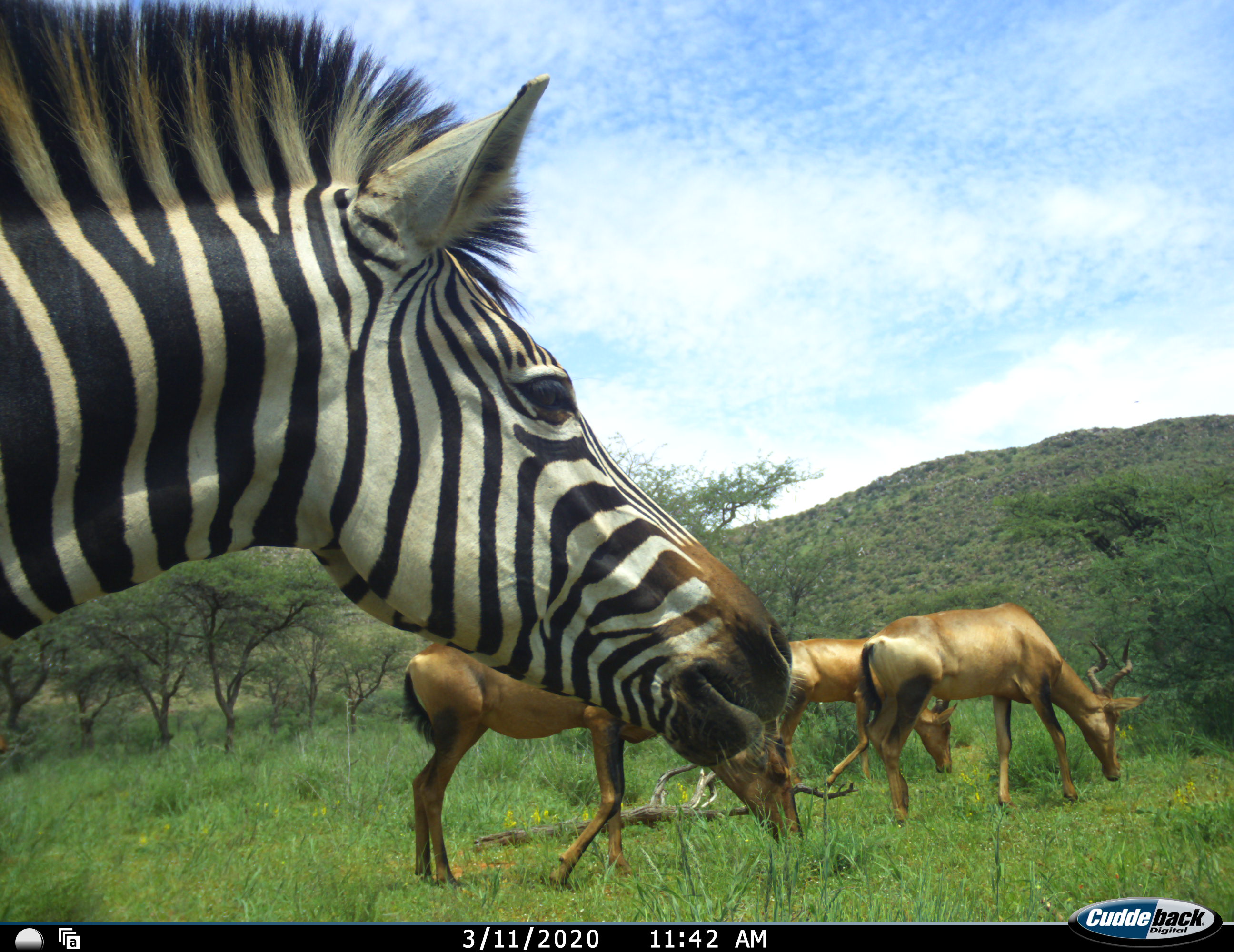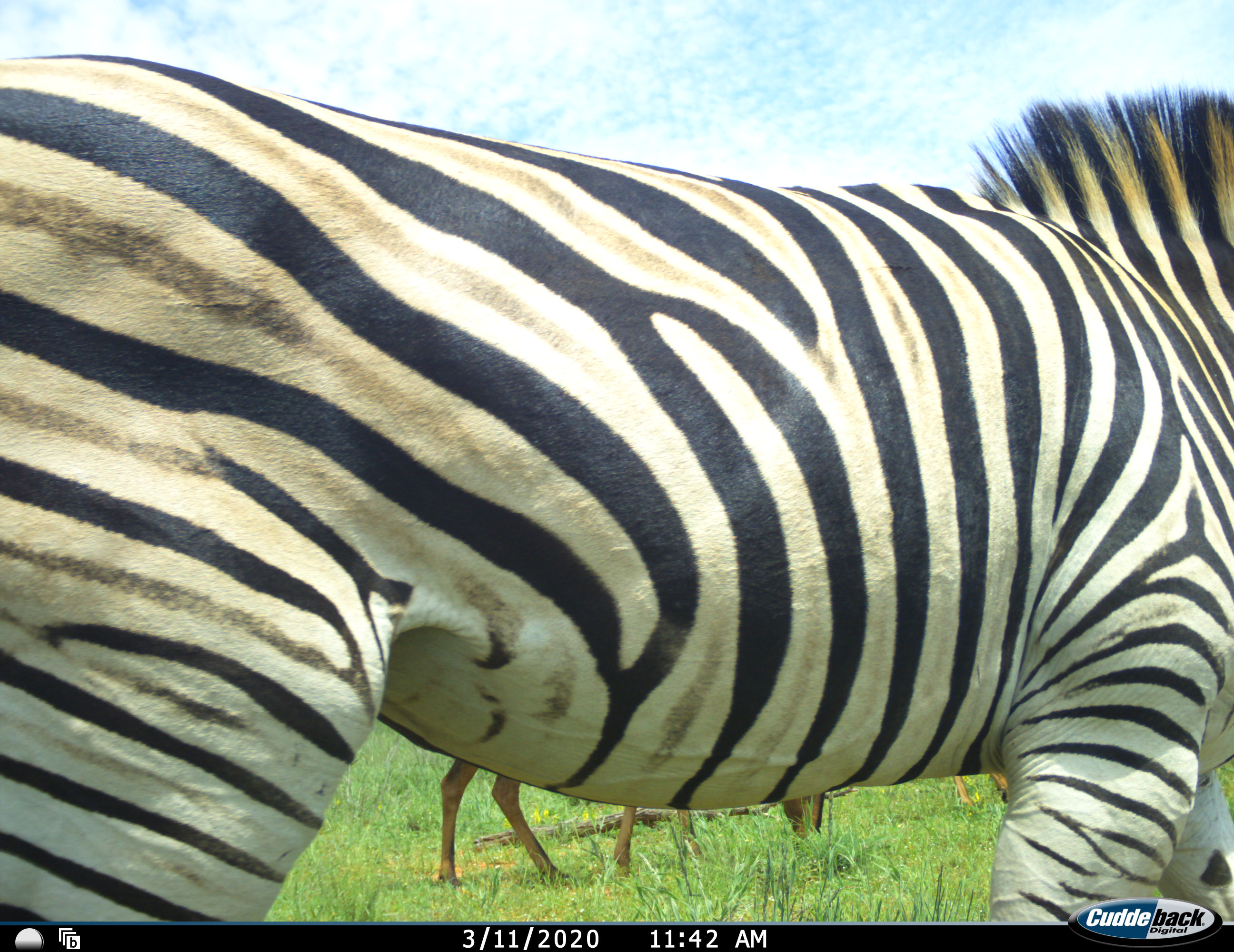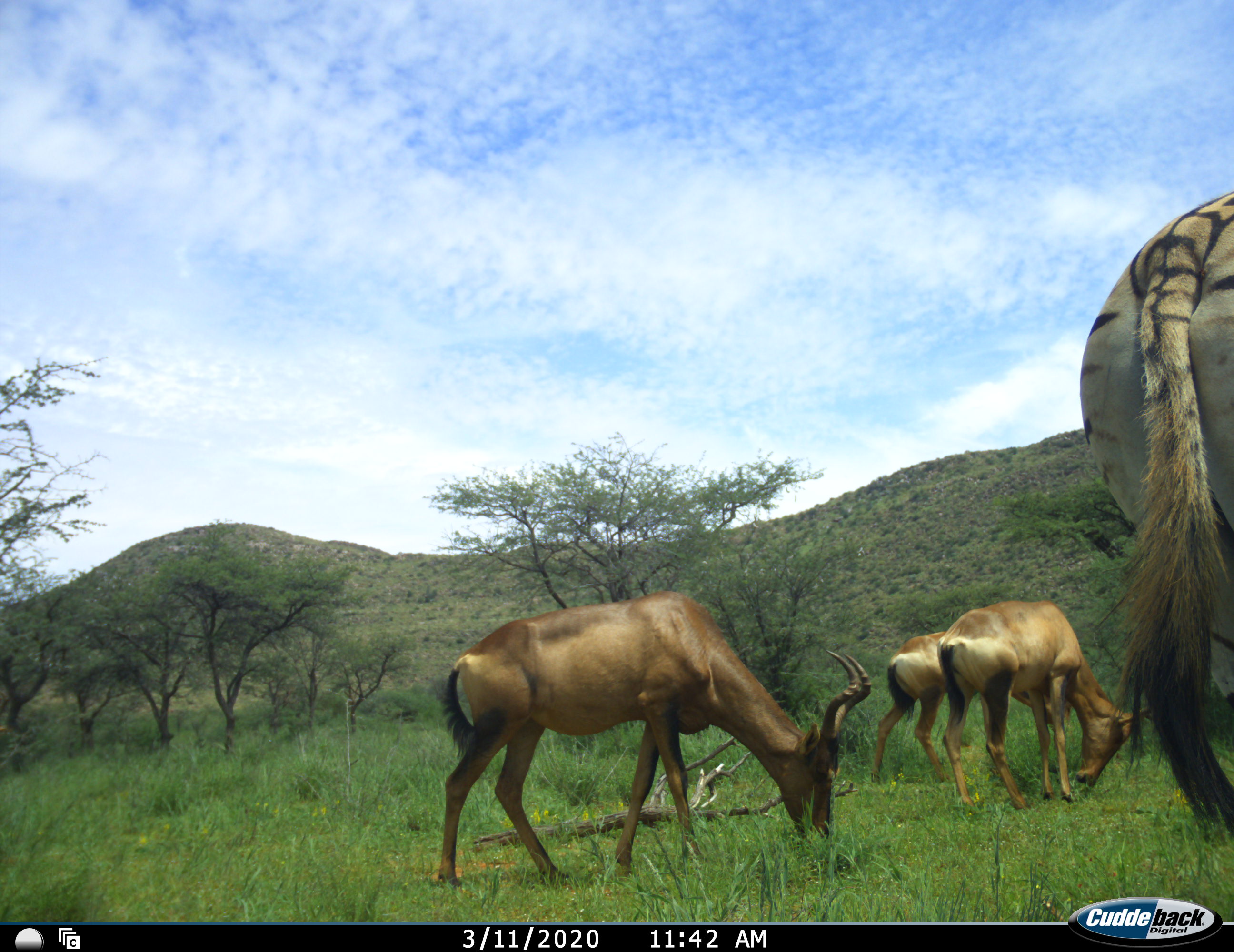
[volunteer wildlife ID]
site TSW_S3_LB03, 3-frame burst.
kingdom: Animalia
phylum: Chordata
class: Mammalia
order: Artiodactyla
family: Bovidae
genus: Alcelaphus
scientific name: Alcelaphus buselaphus caama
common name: red hartebeest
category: hartebeestred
Hartebeestred (red hartebeest) (Alcelaphus buselaphus caama), count 3. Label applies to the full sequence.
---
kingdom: Animalia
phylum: Chordata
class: Mammalia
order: Perissodactyla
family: Equidae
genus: Equus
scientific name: Equus quagga burchellii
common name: burchell's zebra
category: zebraburchells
Zebraburchells (burchell's zebra) (Equus quagga burchellii), count 1. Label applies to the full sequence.